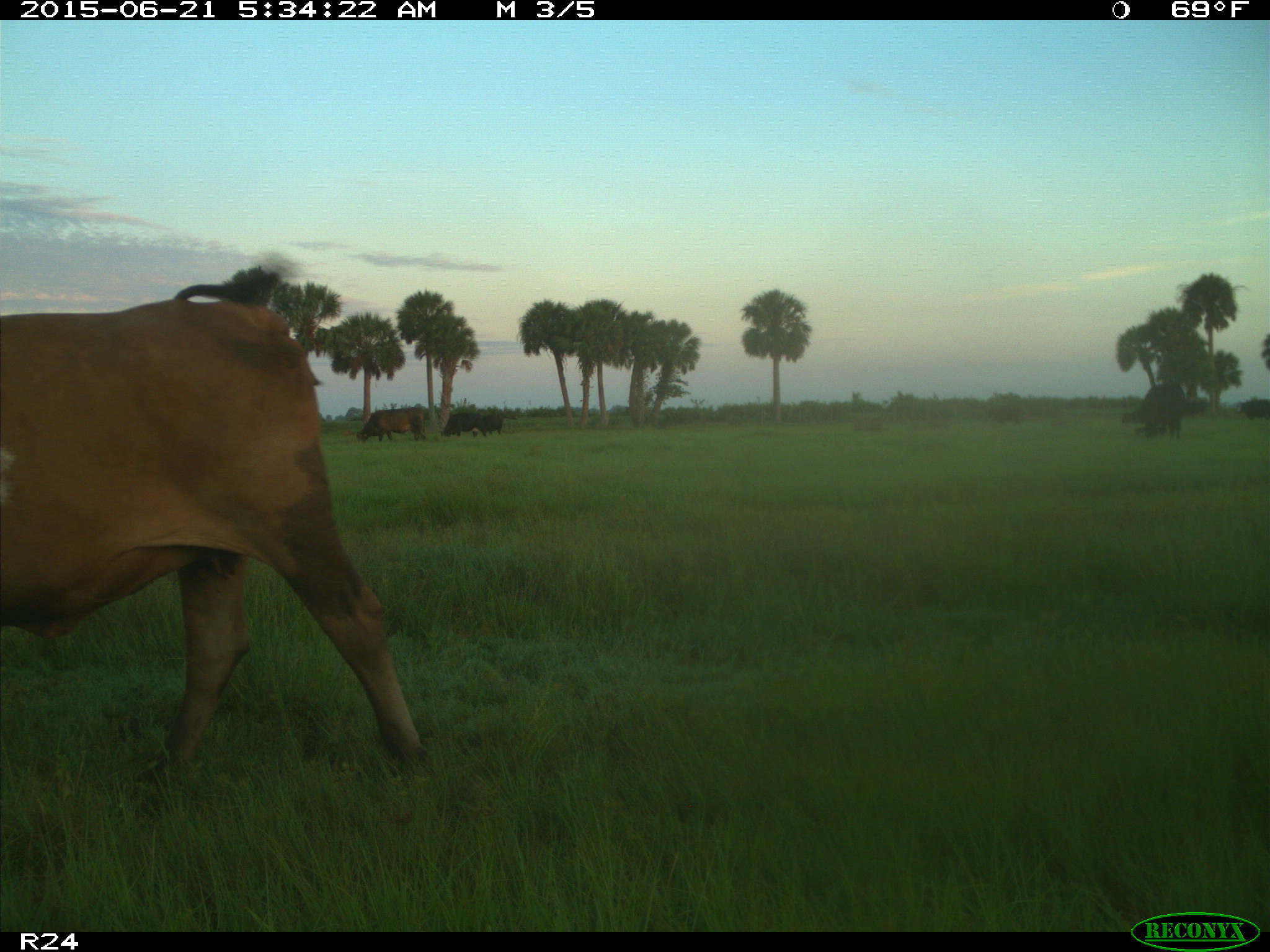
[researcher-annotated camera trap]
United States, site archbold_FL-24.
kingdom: Animalia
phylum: Chordata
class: Mammalia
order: Artiodactyla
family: Bovidae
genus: Bos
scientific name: Bos taurus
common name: domestic cow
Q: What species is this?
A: Bos taurus (domestic cow).